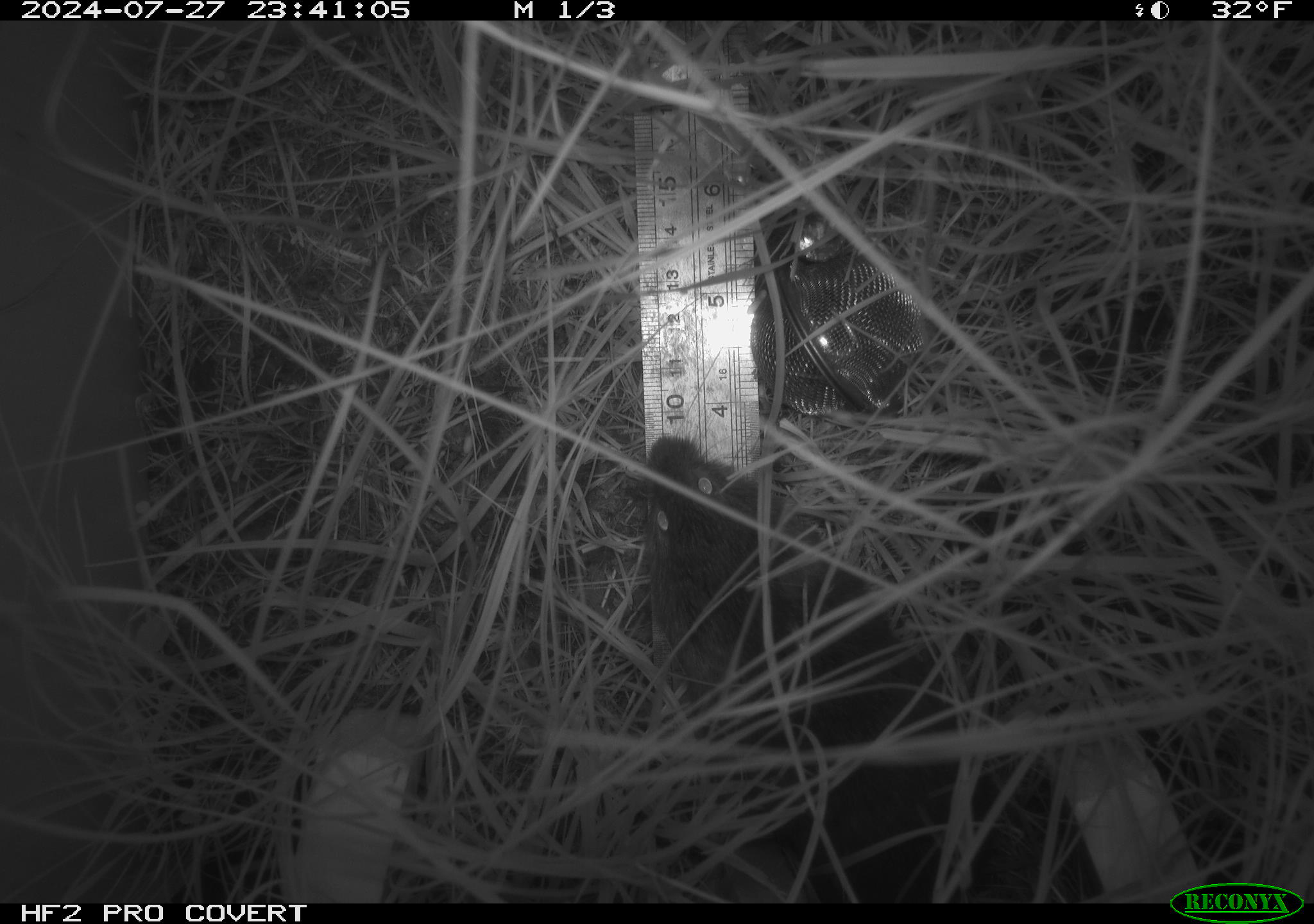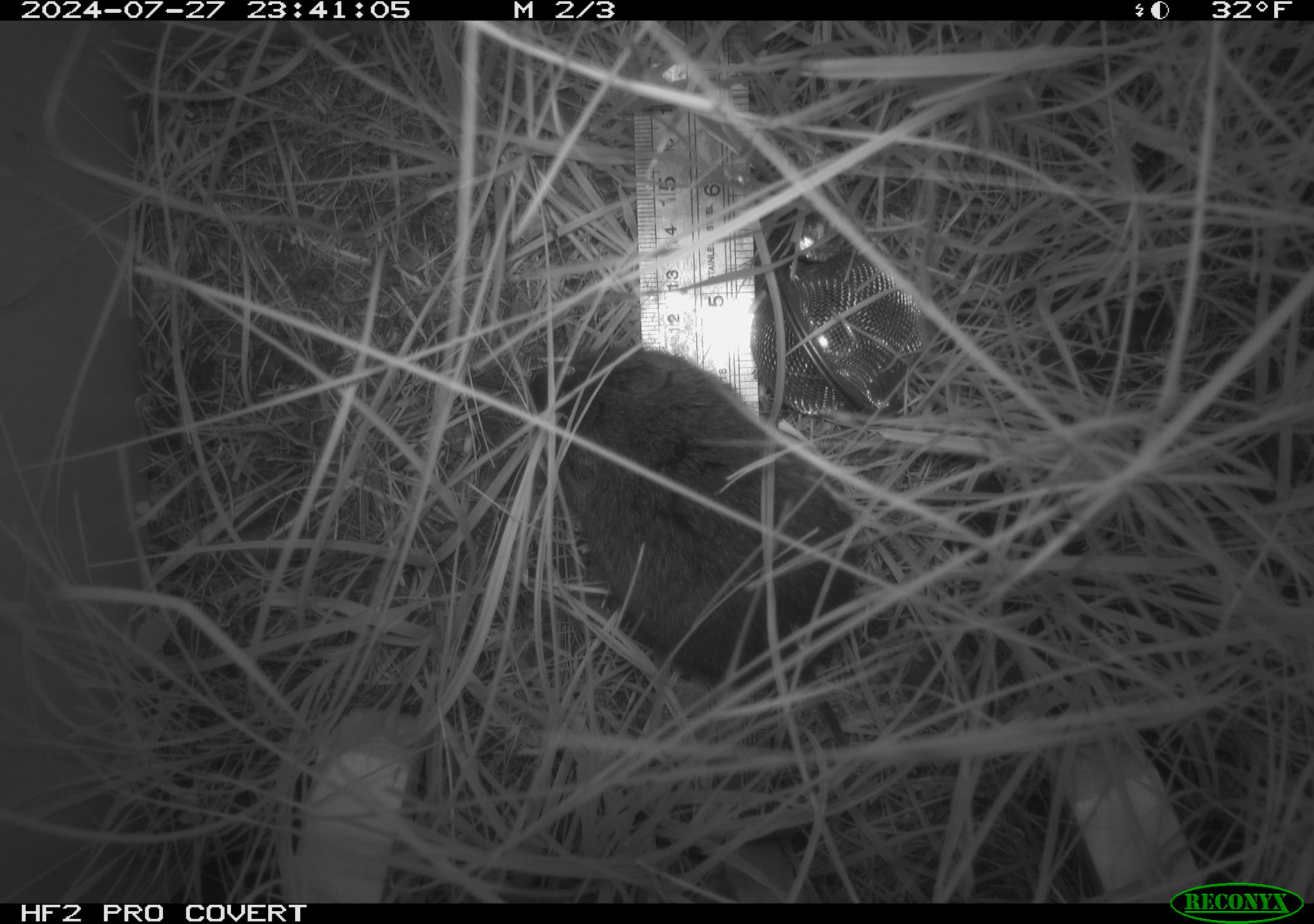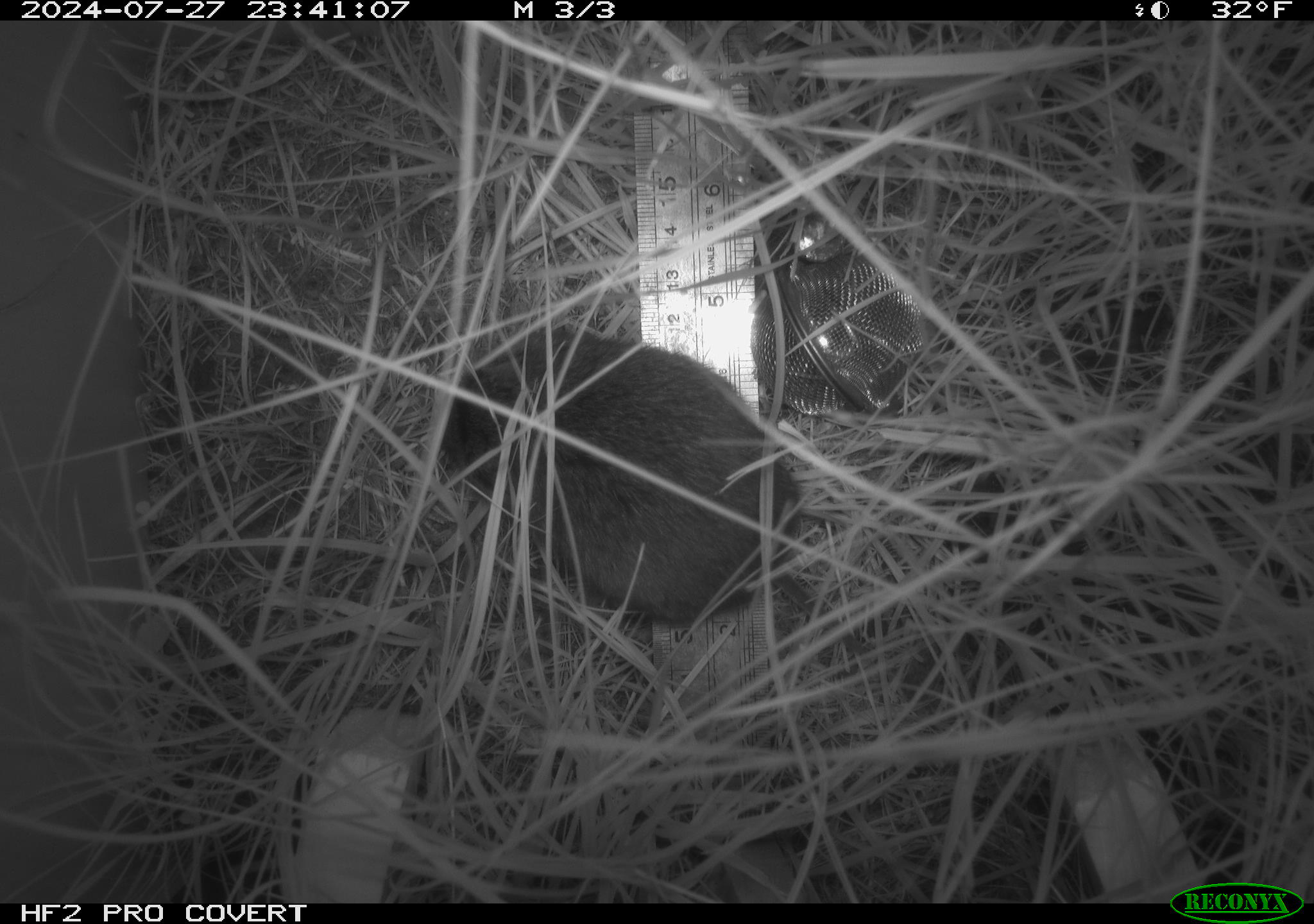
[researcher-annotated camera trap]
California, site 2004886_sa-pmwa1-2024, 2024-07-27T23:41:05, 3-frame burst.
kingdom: Animalia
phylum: Chordata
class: Mammalia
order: Rodentia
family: Cricetidae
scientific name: Arvicolinae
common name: voles, lemmings, and muskrats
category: arvicolinae subfamily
Arvicolinae subfamily (voles, lemmings, and muskrats) (Arvicolinae).